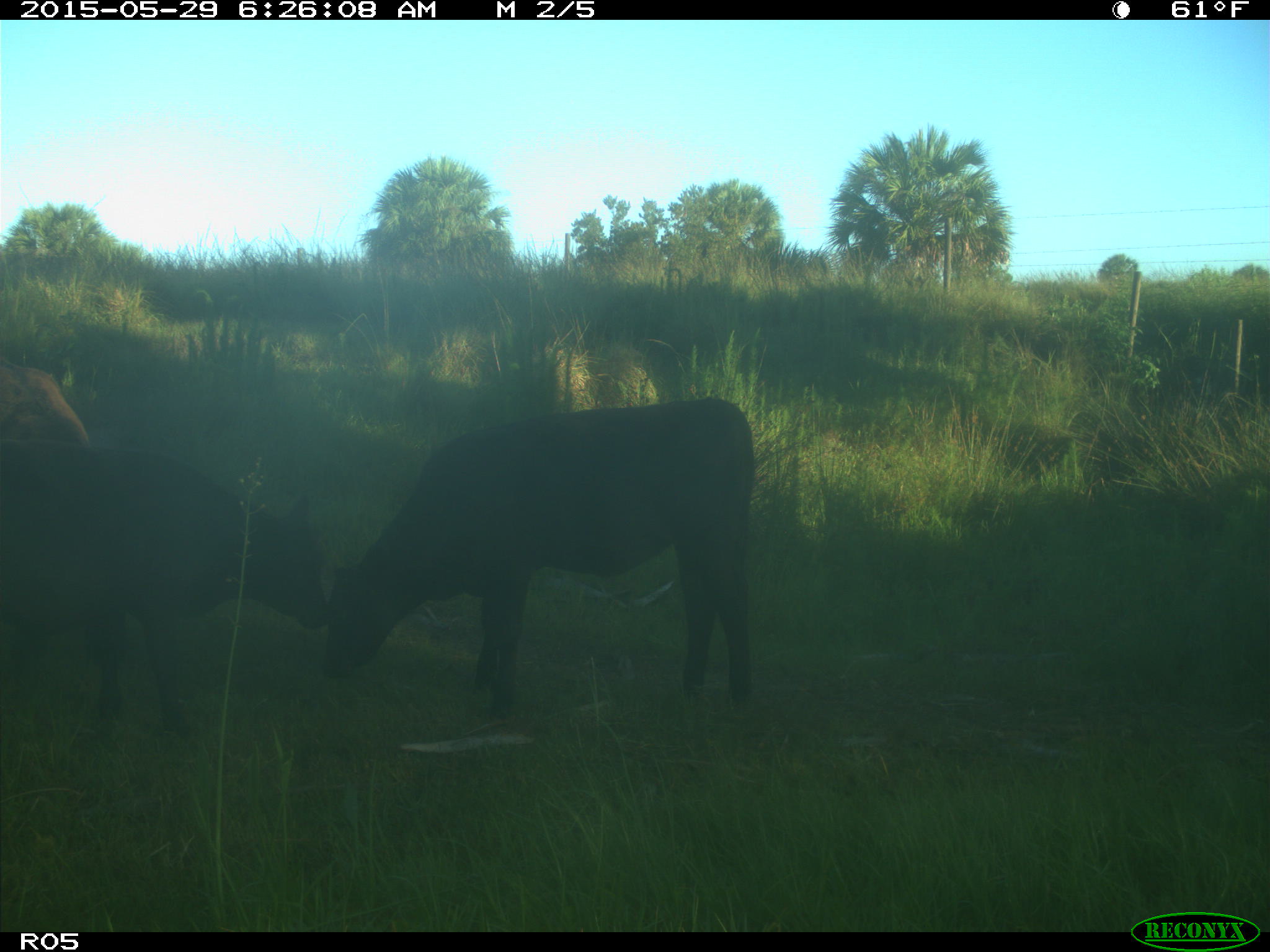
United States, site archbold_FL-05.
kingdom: Animalia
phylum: Chordata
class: Mammalia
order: Artiodactyla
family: Bovidae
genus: Bos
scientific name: Bos taurus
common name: domestic cow